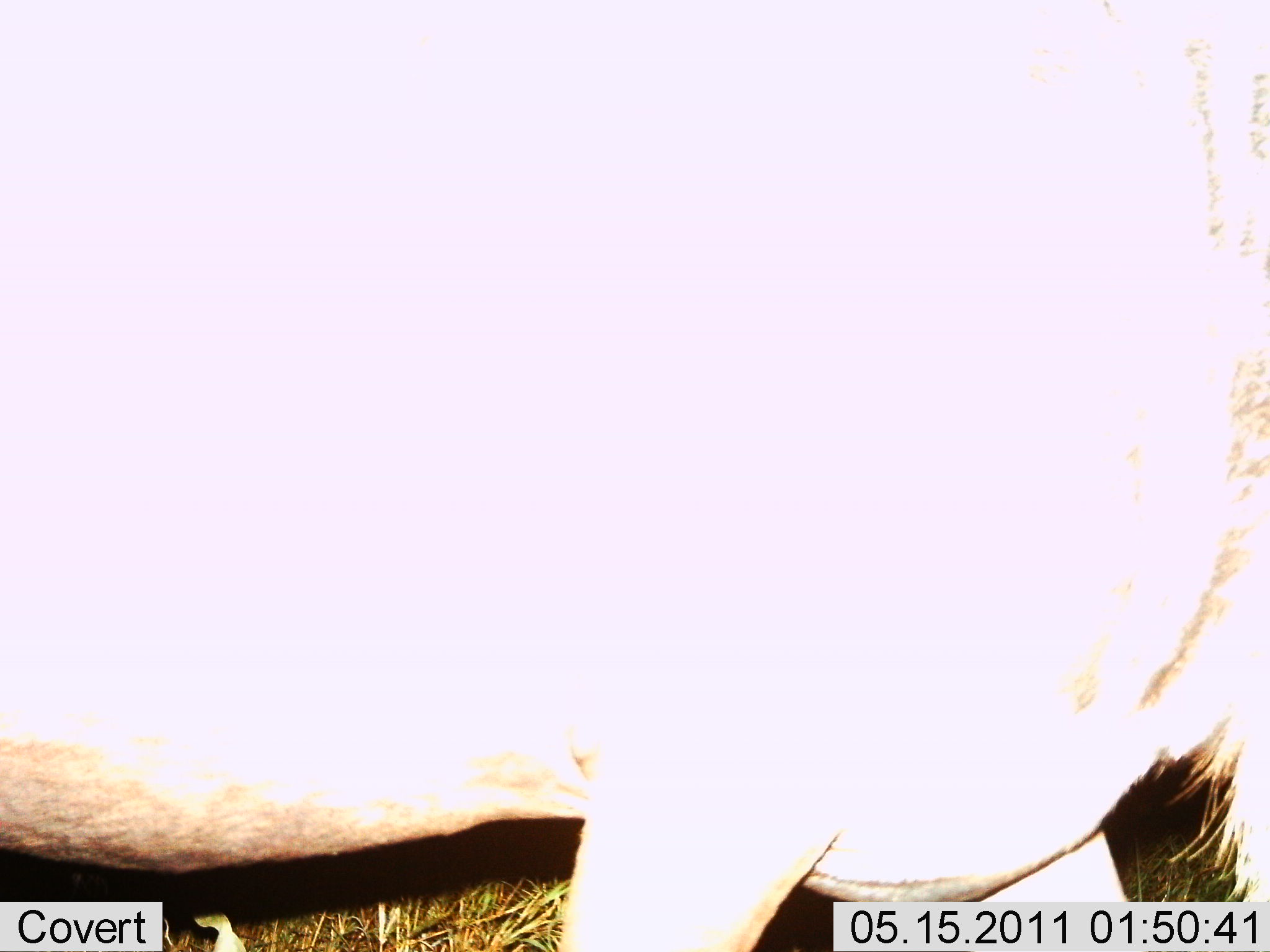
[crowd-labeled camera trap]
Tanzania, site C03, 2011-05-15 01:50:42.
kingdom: Animalia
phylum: Chordata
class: Mammalia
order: Artiodactyla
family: Bovidae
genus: Connochaetes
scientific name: Connochaetes taurinus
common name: blue wildebeest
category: wildebeest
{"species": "wildebeest (blue wildebeest) (Connochaetes taurinus)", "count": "1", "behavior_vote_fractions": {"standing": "83%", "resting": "0%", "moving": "17%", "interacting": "0%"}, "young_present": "0%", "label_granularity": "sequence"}